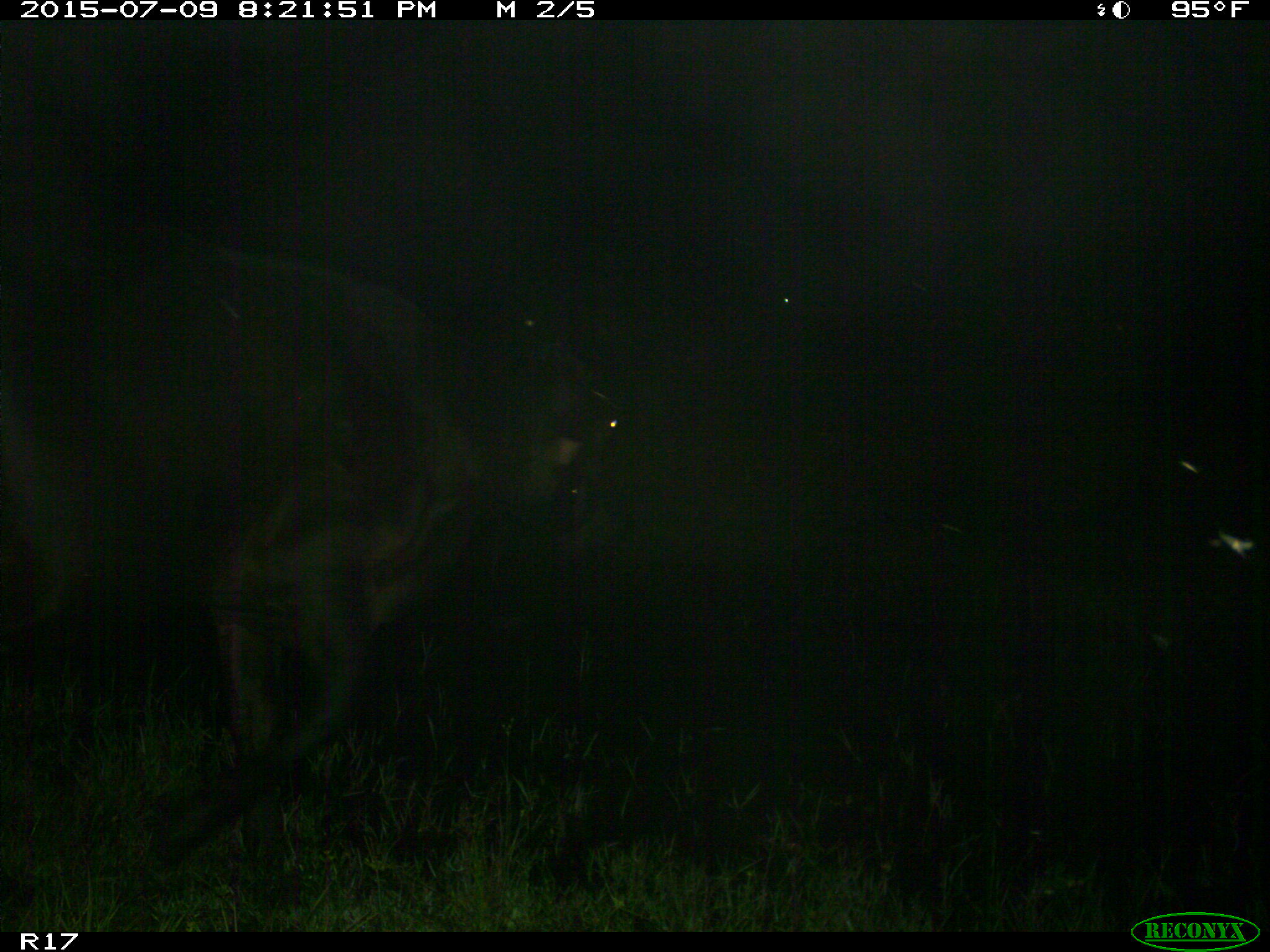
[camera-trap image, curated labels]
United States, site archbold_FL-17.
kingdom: Animalia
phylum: Chordata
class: Mammalia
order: Artiodactyla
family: Bovidae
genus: Bos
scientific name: Bos taurus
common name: domestic cow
Bos taurus (domestic cow).